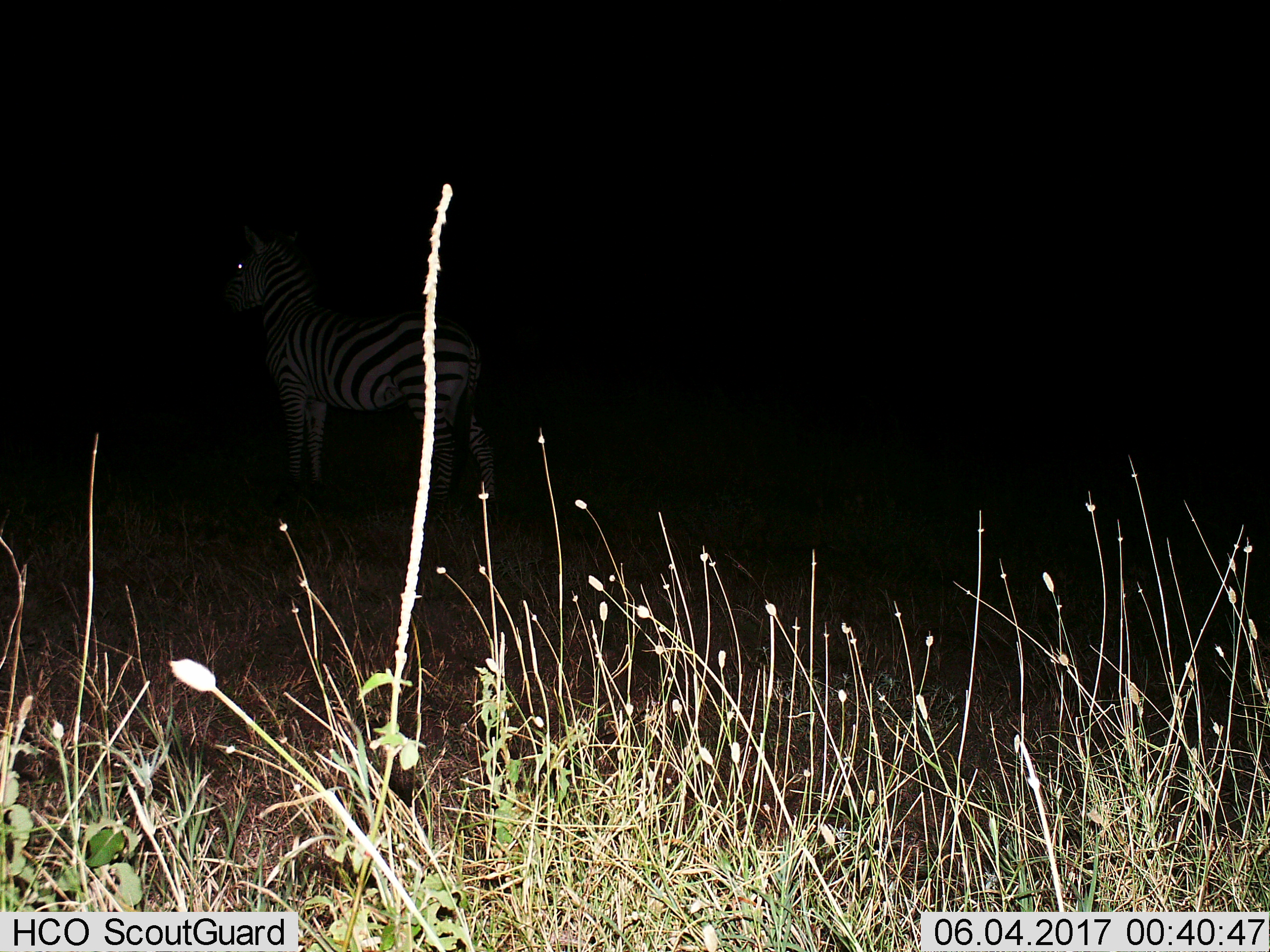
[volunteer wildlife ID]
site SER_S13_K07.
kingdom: Animalia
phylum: Chordata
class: Mammalia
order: Perissodactyla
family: Equidae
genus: Equus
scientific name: Equus quagga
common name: plains zebra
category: zebraplains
Zebraplains (plains zebra) (Equus quagga), count 1. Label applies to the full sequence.